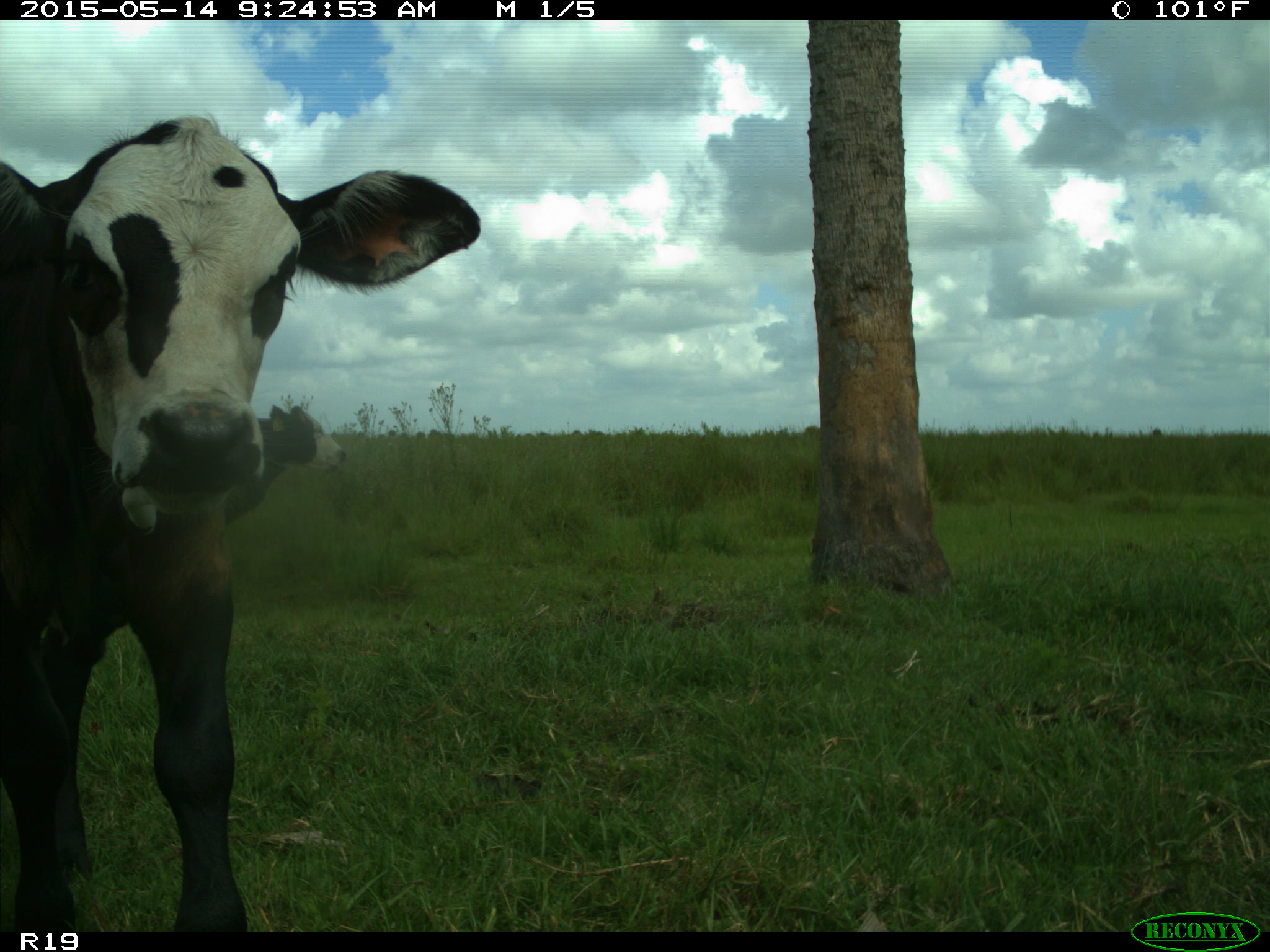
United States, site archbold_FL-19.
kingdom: Animalia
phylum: Chordata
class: Mammalia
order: Artiodactyla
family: Bovidae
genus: Bos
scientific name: Bos taurus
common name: domestic cow